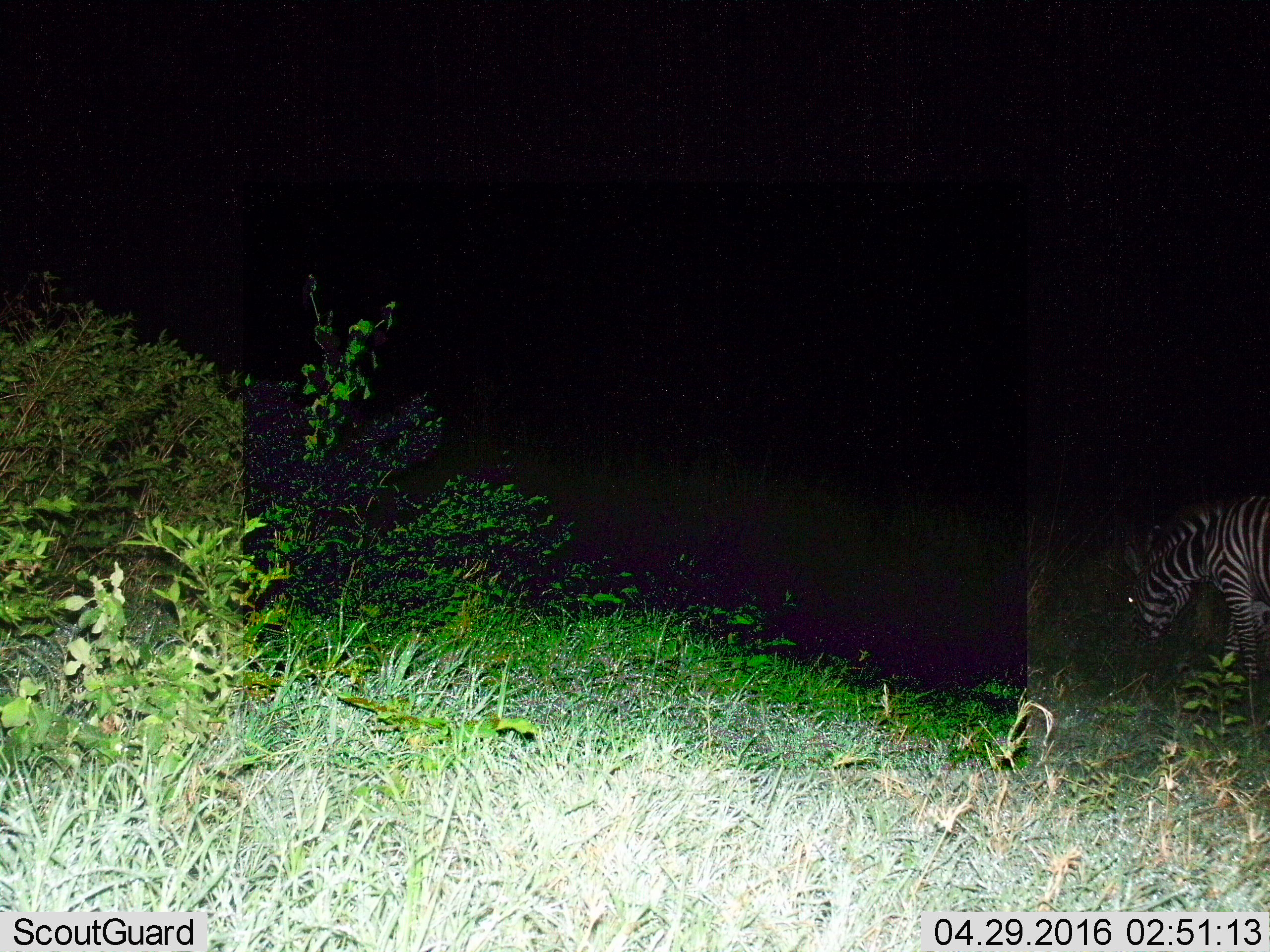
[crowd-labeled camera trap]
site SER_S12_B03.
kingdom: Animalia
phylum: Chordata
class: Mammalia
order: Perissodactyla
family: Equidae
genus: Equus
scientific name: Equus quagga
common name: plains zebra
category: zebraplains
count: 1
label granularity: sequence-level